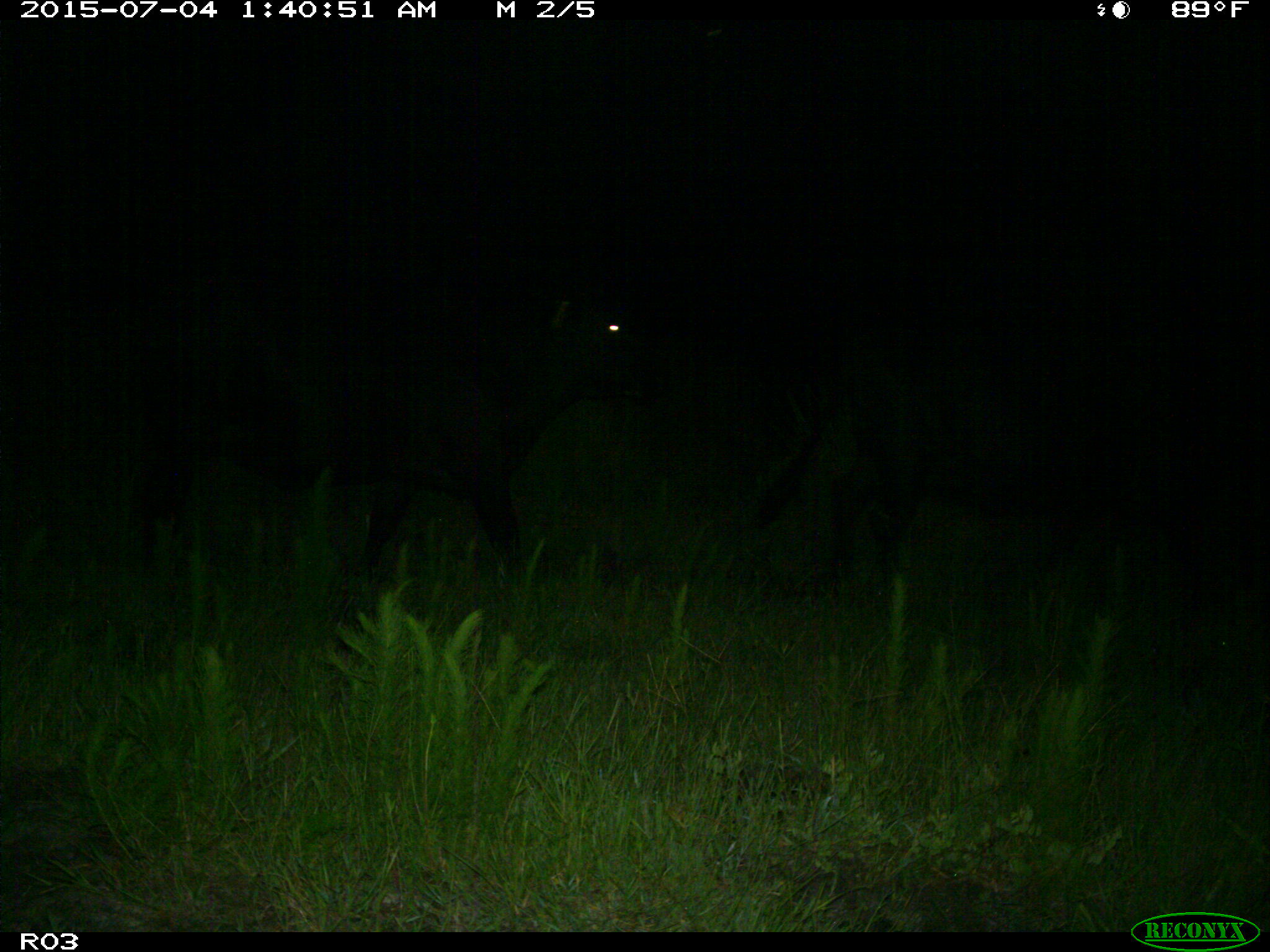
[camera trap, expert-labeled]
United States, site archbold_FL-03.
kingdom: Animalia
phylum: Chordata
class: Mammalia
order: Artiodactyla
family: Bovidae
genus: Bos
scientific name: Bos taurus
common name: domestic cow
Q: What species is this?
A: Bos taurus (domestic cow).